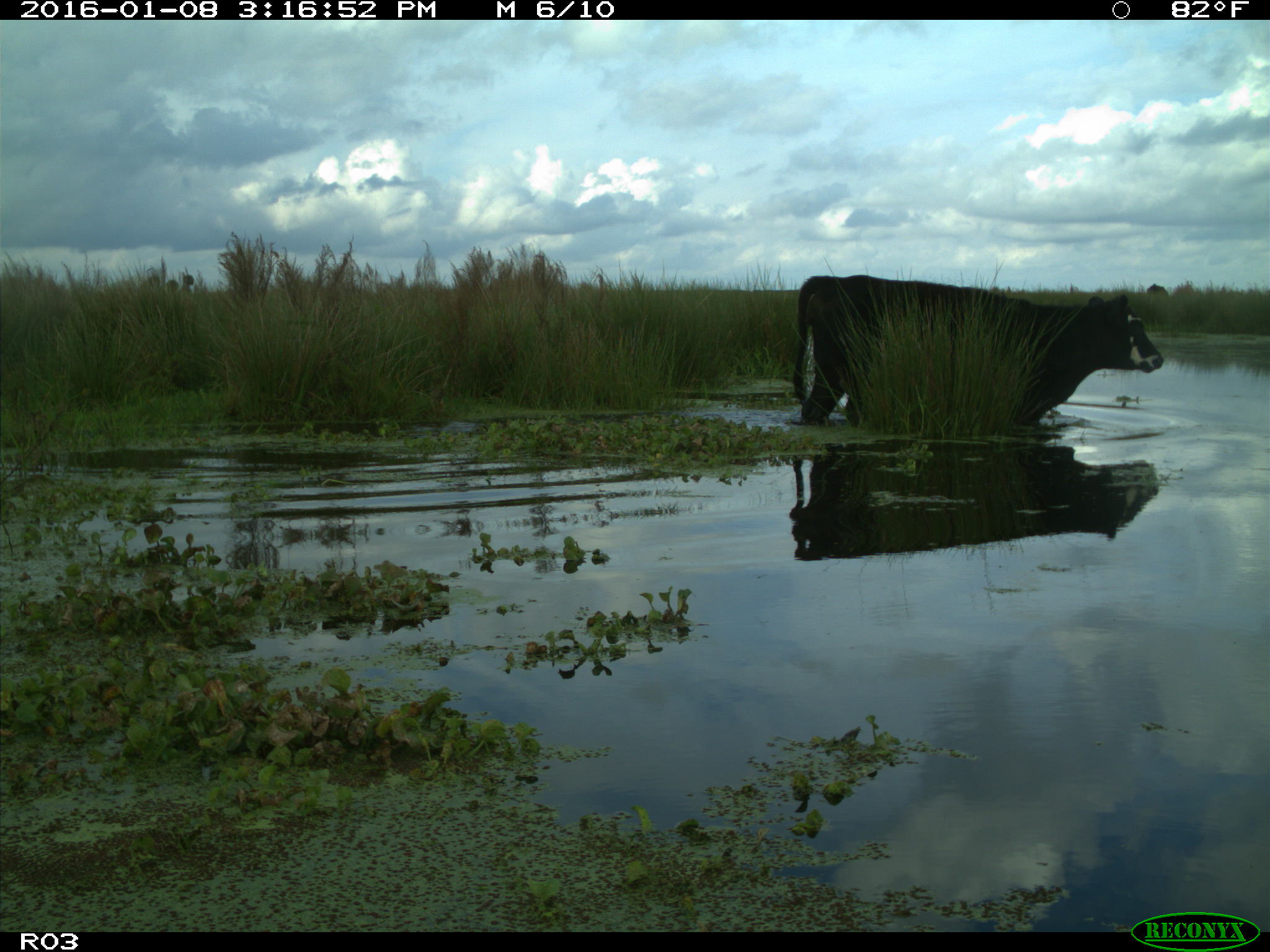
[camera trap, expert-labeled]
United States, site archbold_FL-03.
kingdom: Animalia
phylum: Chordata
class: Mammalia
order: Artiodactyla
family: Bovidae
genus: Bos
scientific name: Bos taurus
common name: domestic cow